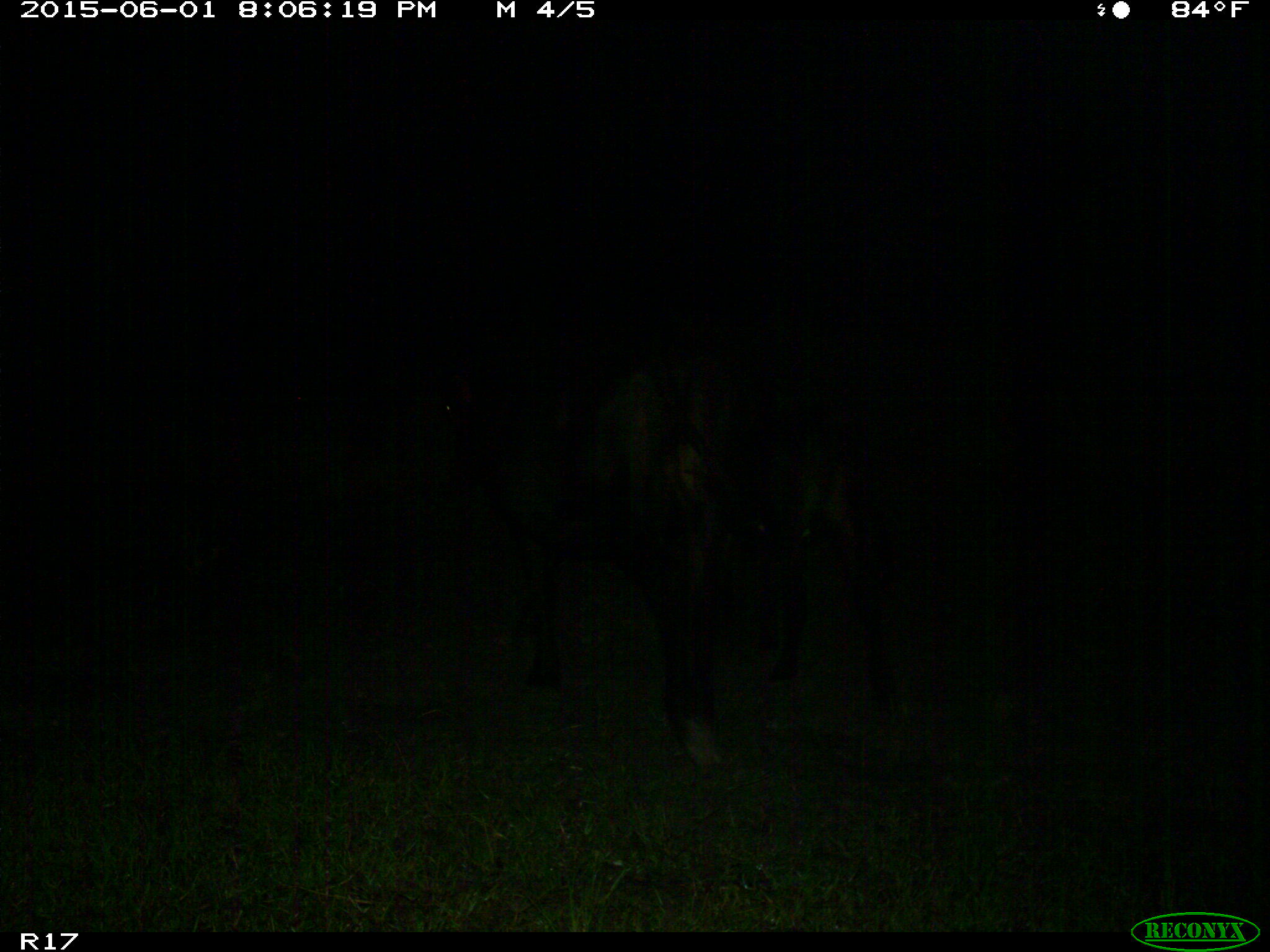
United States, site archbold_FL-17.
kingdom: Animalia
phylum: Chordata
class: Mammalia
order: Artiodactyla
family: Bovidae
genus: Bos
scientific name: Bos taurus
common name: domestic cow